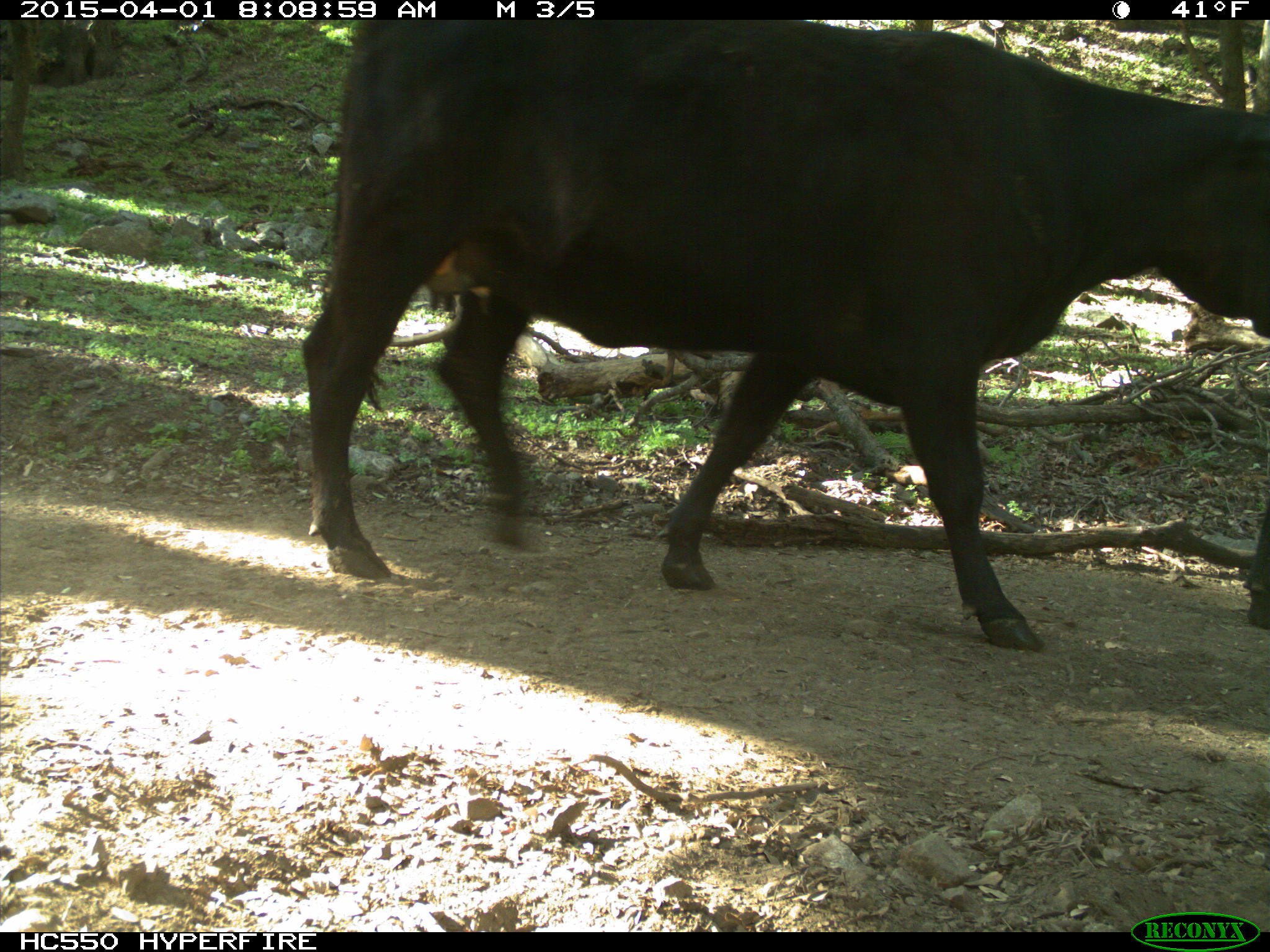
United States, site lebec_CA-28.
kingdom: Animalia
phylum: Chordata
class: Mammalia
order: Artiodactyla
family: Bovidae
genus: Bos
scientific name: Bos taurus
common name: domestic cow